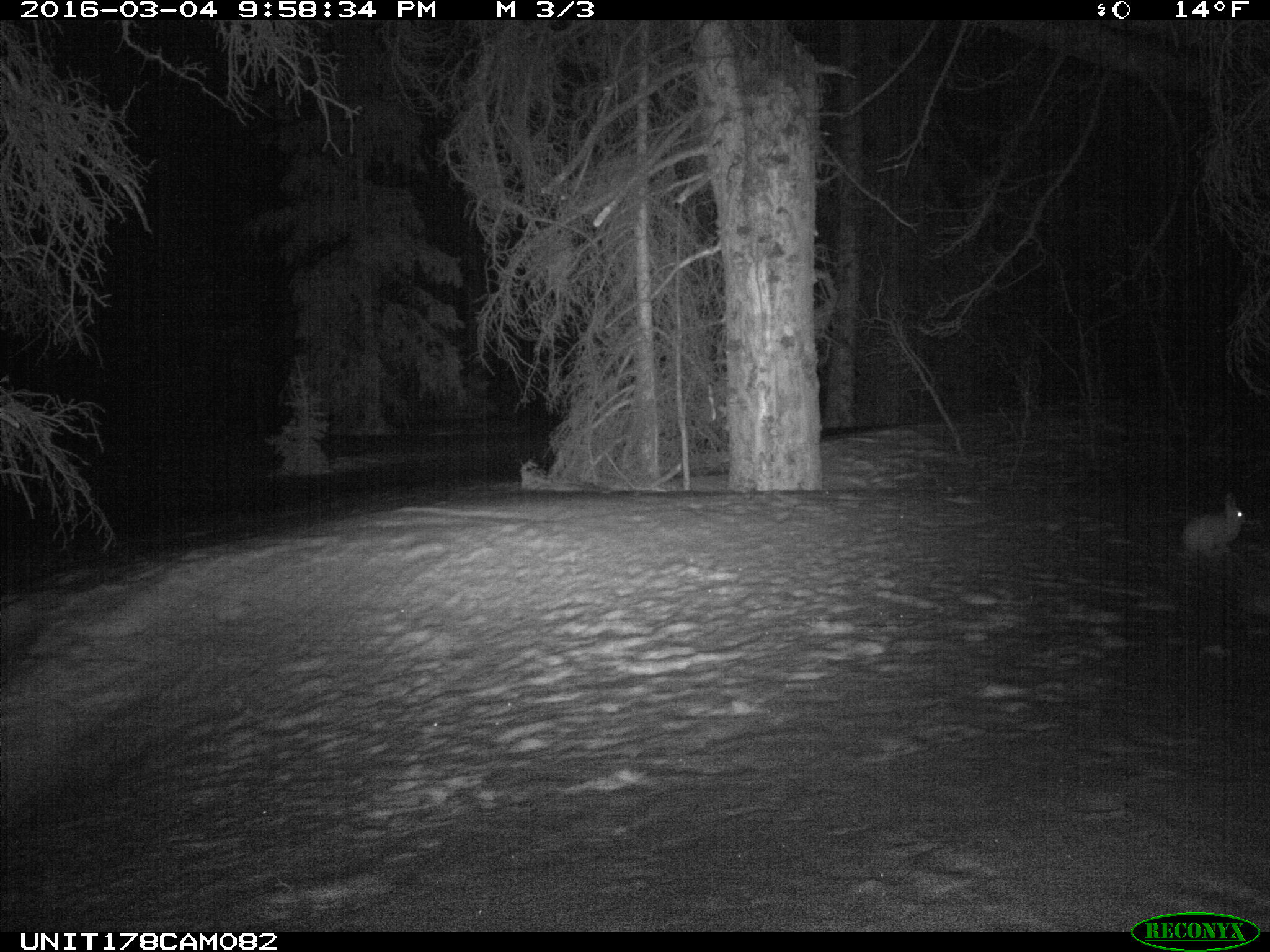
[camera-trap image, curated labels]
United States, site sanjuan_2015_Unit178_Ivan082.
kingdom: Animalia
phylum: Chordata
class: Mammalia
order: Lagomorpha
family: Leporidae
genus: Lepus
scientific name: Lepus americanus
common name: snowshoe hare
Lepus americanus (snowshoe hare).